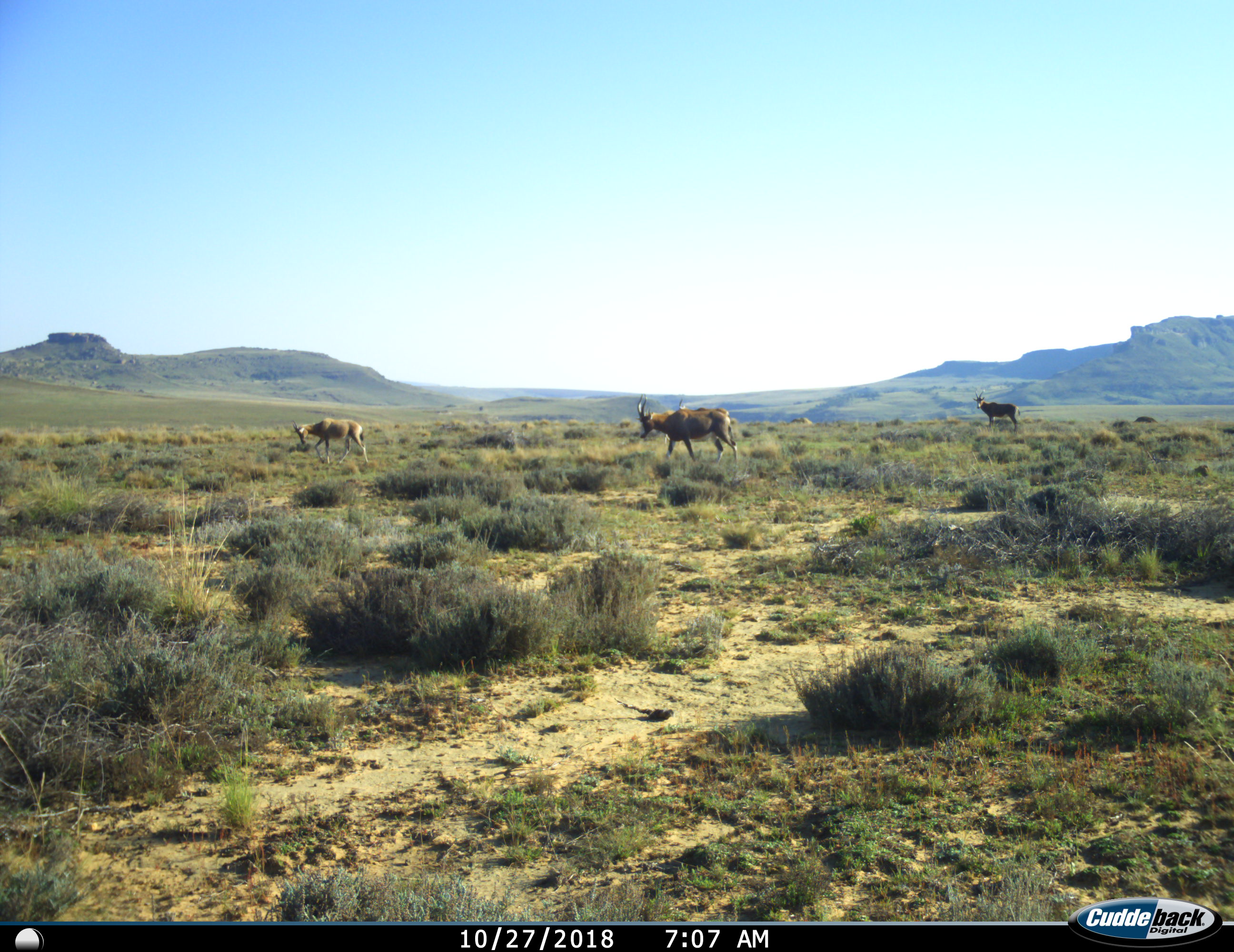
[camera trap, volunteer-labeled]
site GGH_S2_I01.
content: unidentified animal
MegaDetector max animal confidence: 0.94